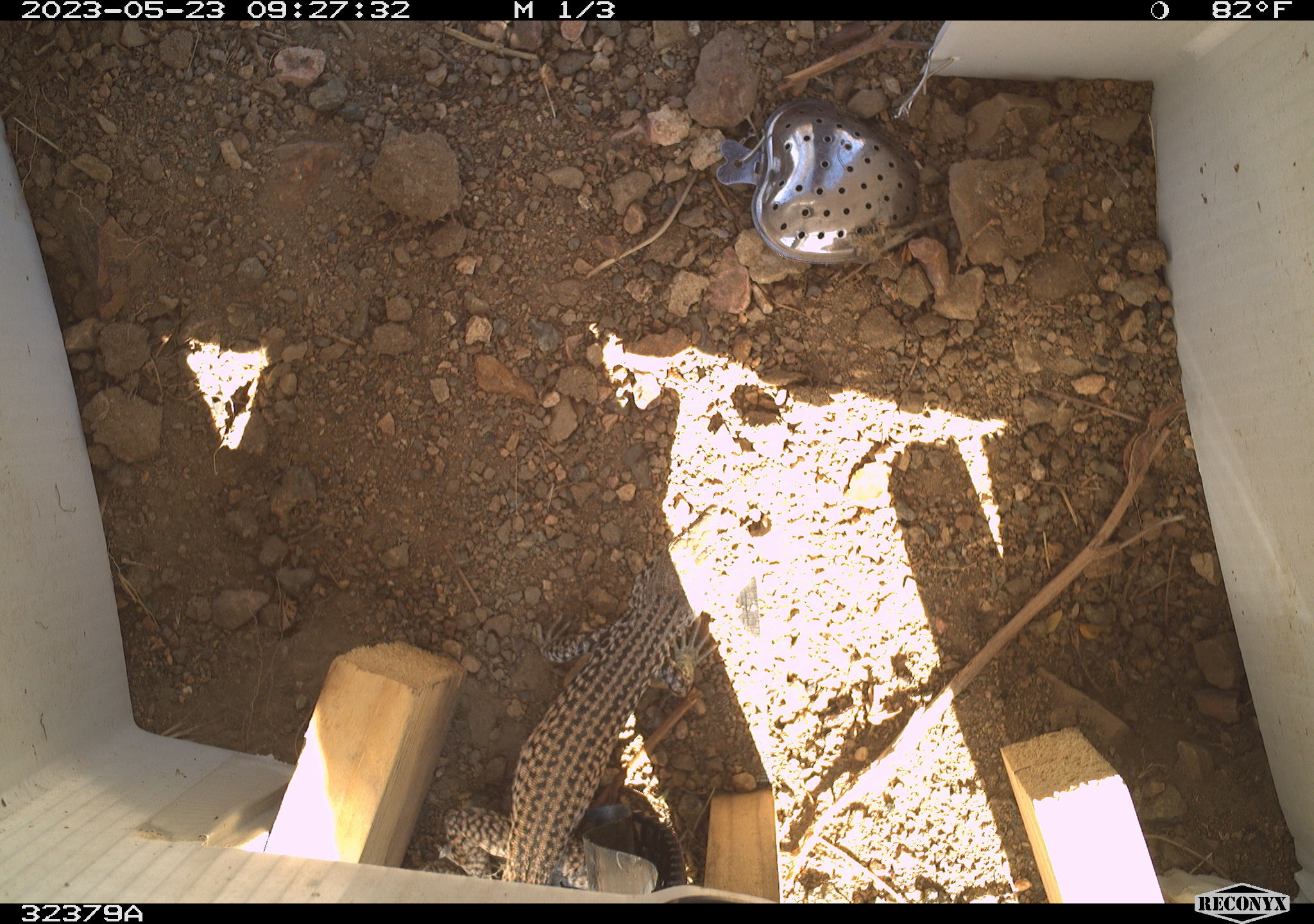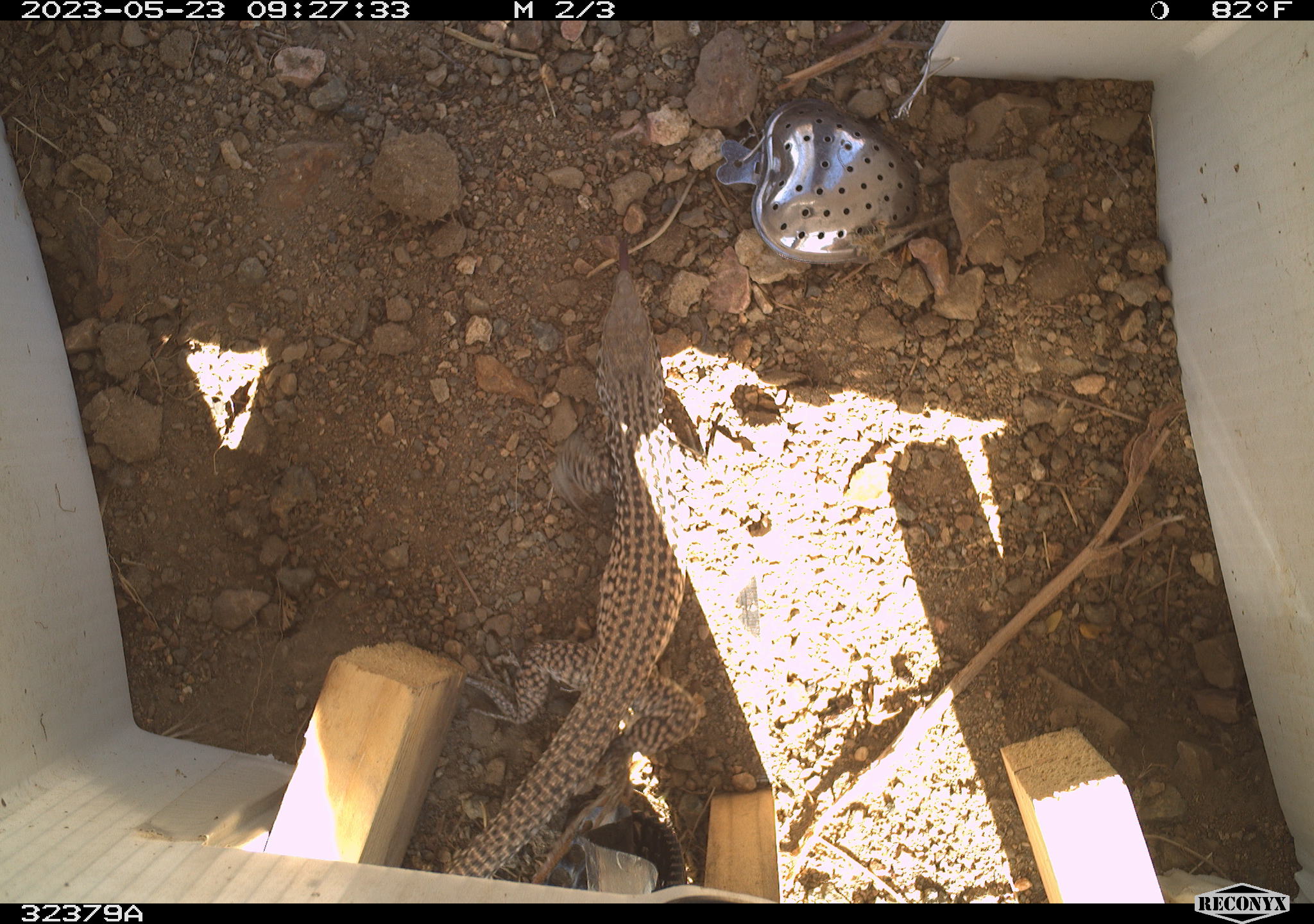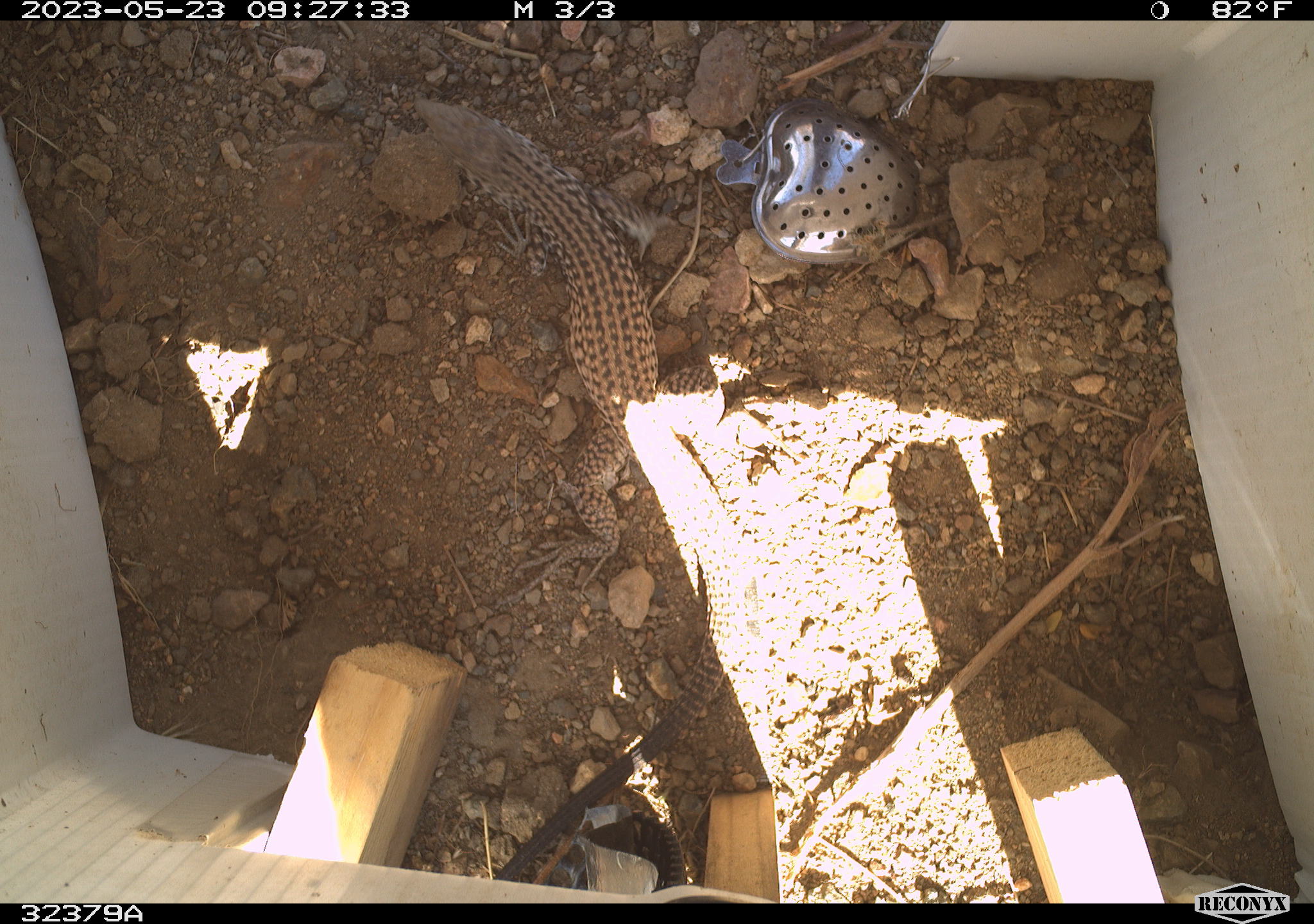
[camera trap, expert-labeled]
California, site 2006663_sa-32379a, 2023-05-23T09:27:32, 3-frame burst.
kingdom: Animalia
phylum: Chordata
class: Reptilia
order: Squamata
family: Teiidae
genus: Aspidoscelis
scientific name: Aspidoscelis tigris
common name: western whiptail